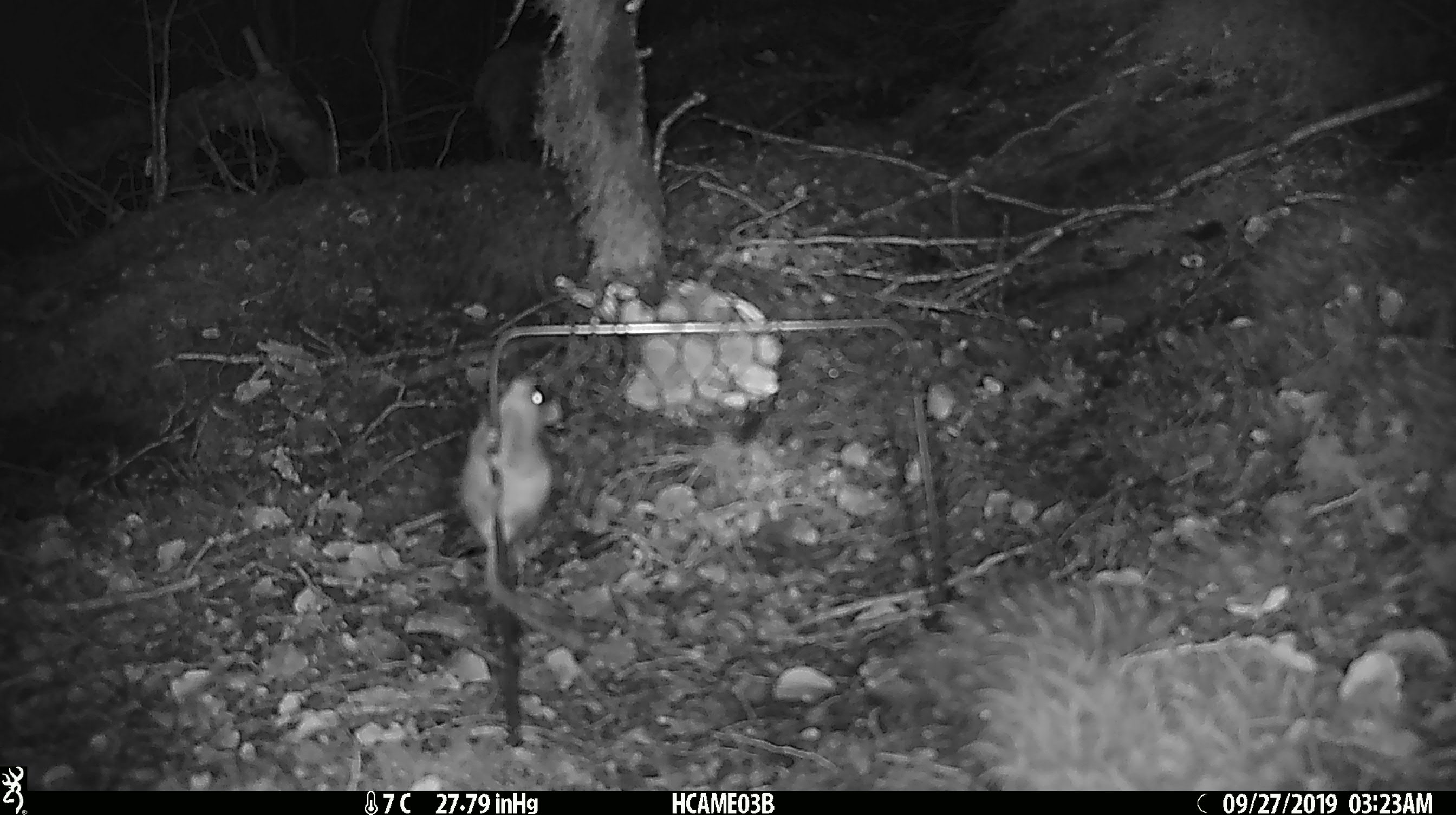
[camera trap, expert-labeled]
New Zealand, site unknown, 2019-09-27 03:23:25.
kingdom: Animalia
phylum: Chordata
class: Mammalia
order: Rodentia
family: Muridae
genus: Mus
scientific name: Mus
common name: mouse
Mouse (Mus).